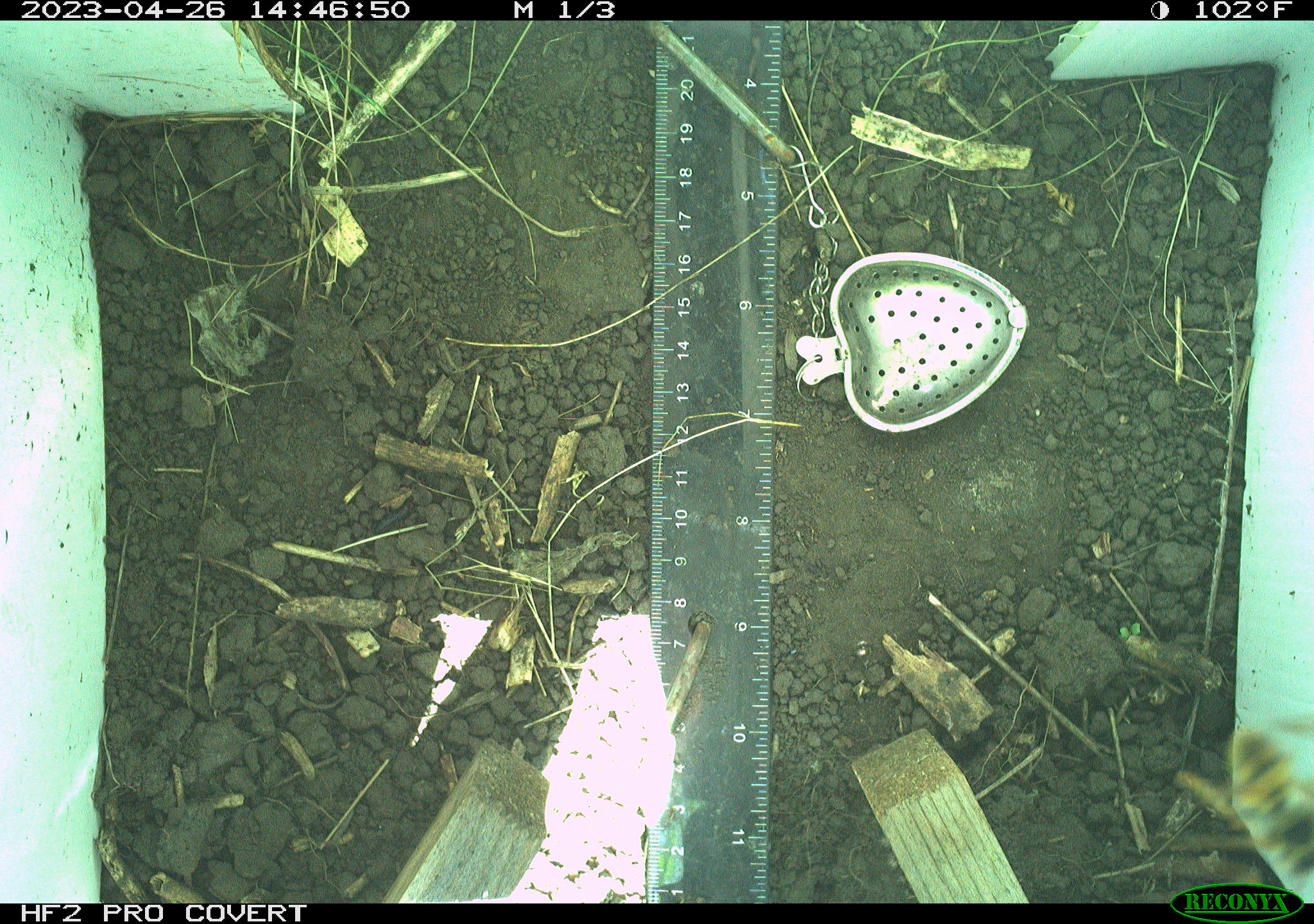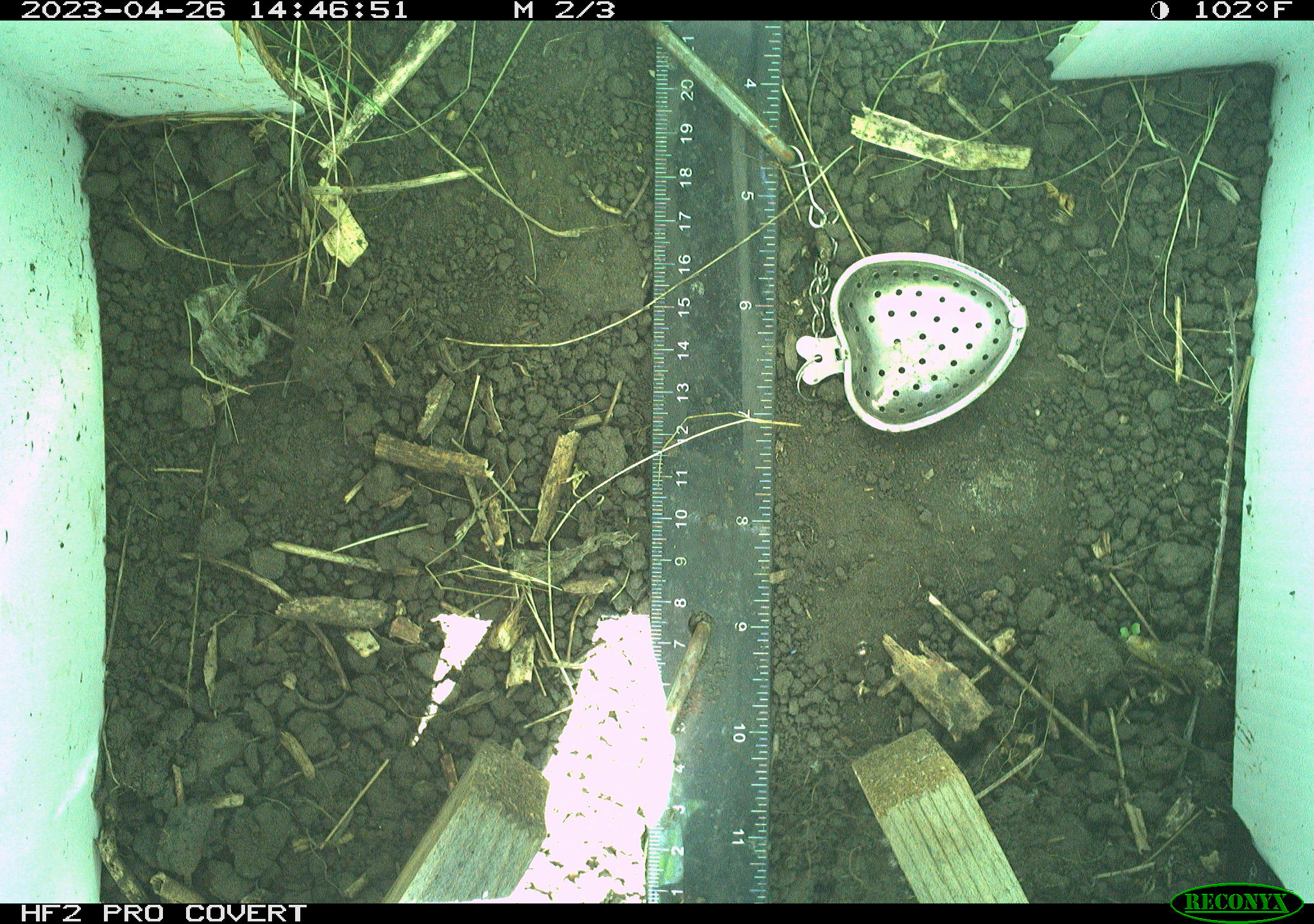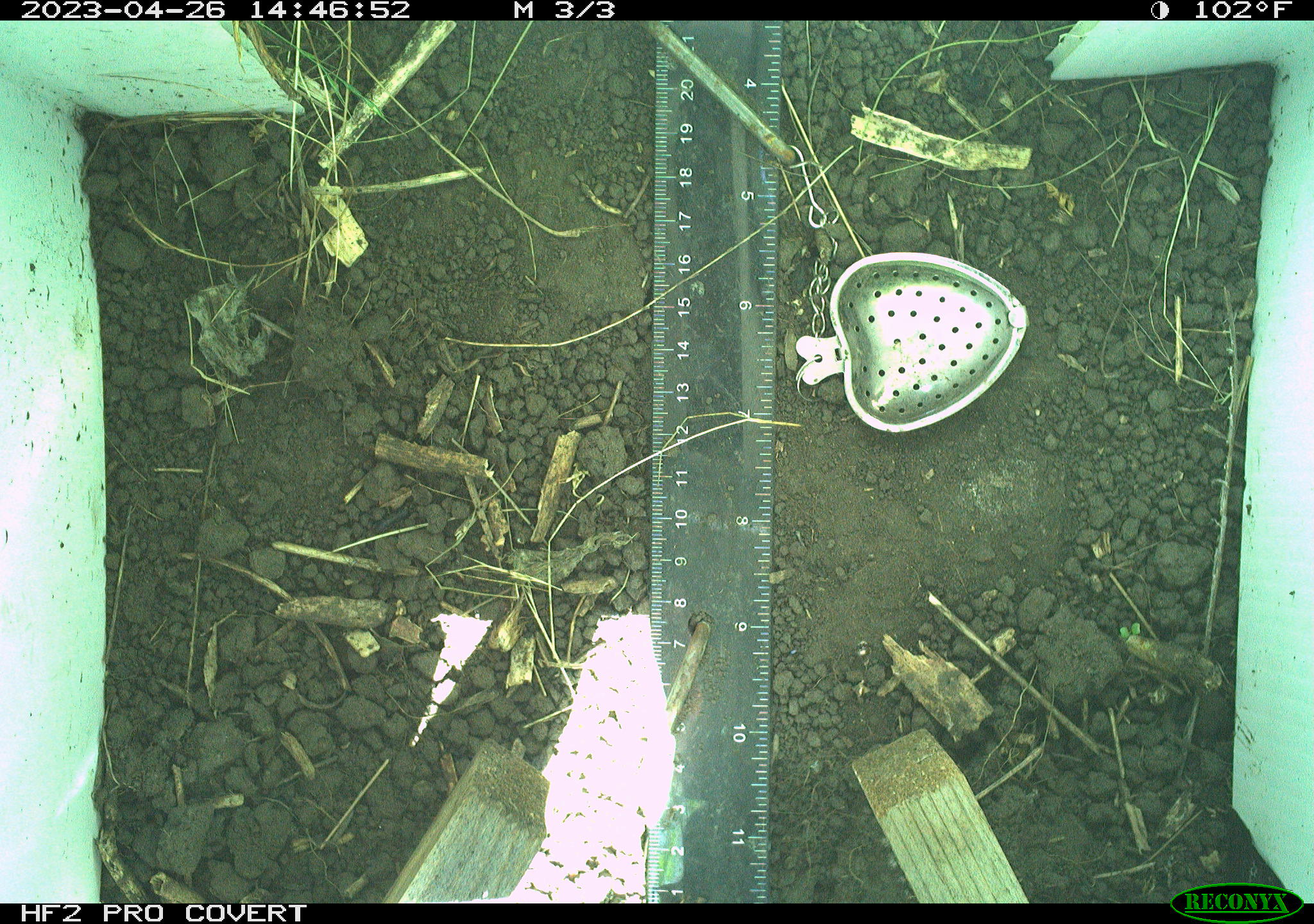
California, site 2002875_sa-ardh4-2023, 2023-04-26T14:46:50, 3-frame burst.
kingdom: Animalia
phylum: Arthropoda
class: Insecta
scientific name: Insecta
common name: insect